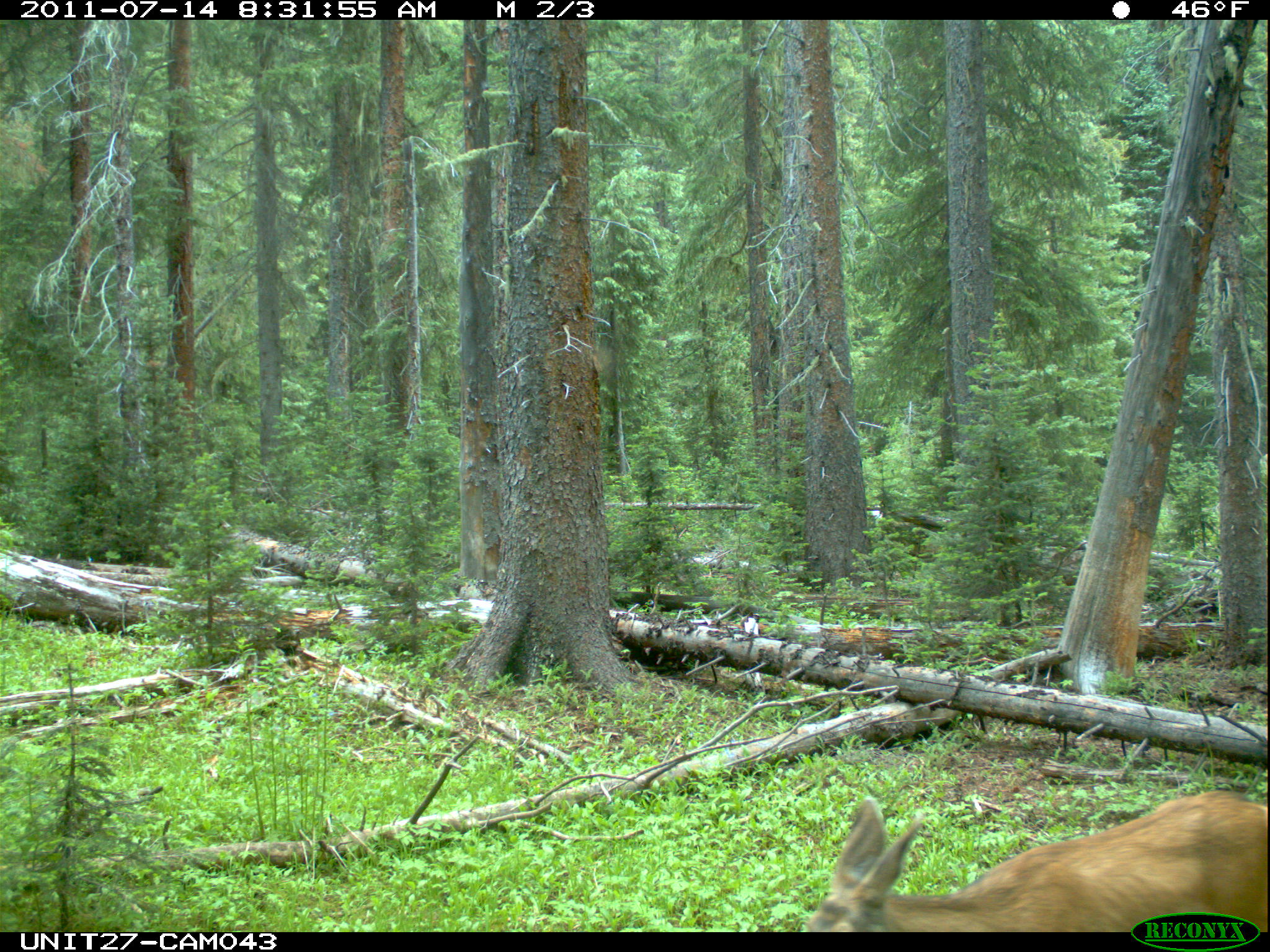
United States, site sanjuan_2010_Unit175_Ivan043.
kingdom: Animalia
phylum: Chordata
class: Mammalia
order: Artiodactyla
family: Cervidae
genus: Odocoileus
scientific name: Odocoileus hemionus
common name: mule deer